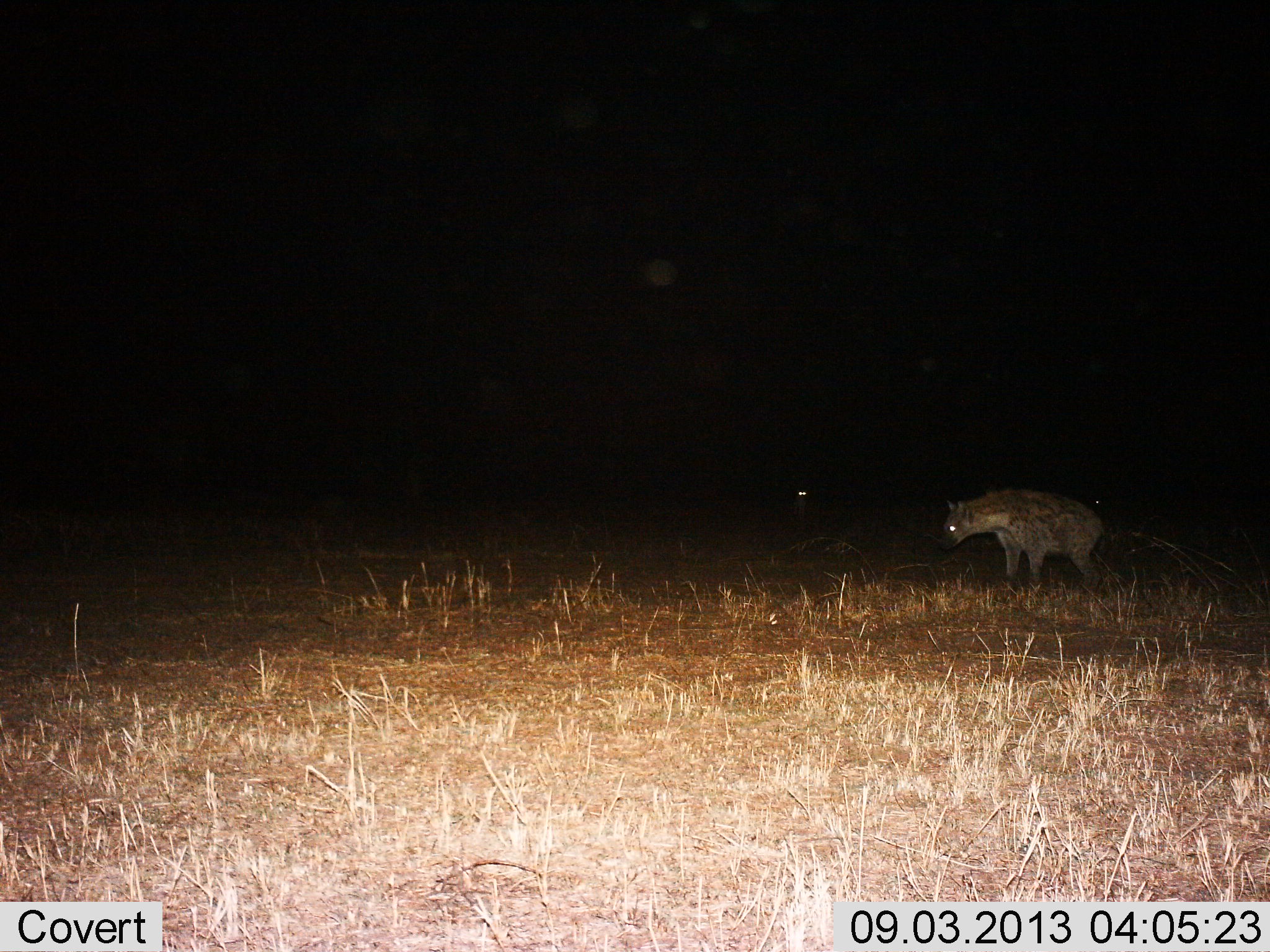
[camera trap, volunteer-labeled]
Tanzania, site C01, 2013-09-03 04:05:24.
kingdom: Animalia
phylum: Chordata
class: Mammalia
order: Carnivora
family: Hyaenidae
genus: Crocuta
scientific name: Crocuta crocuta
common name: spotted hyena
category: hyenaspotted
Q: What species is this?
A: Hyenaspotted (spotted hyena) (Crocuta crocuta).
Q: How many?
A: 1.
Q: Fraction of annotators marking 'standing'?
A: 83%.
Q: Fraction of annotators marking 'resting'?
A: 0%.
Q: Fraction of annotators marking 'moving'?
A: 13%.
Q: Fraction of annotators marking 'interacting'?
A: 4%.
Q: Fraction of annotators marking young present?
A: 0%.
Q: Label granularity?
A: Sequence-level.